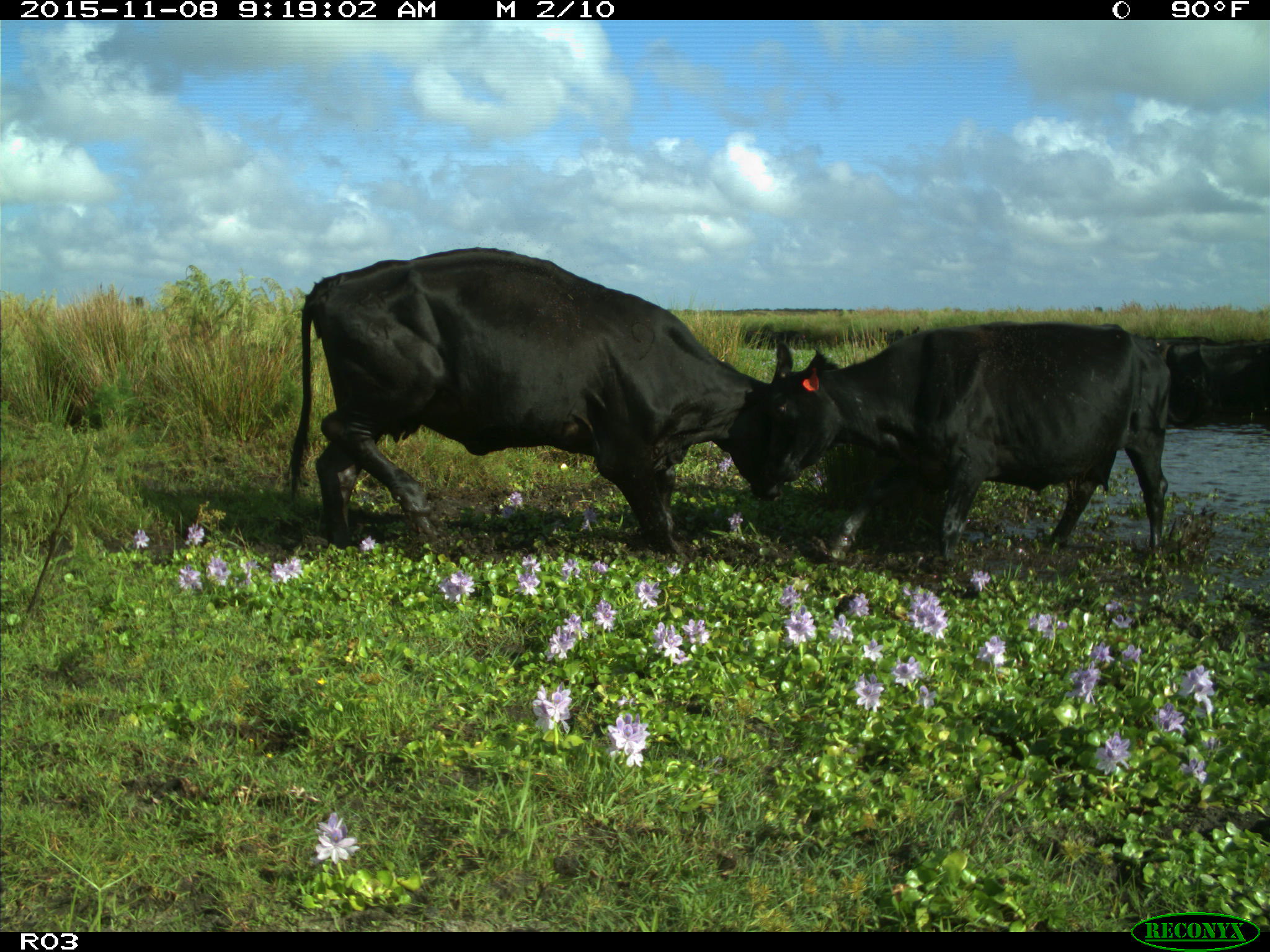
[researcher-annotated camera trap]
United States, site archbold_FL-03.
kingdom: Animalia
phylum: Chordata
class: Mammalia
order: Artiodactyla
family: Bovidae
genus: Bos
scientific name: Bos taurus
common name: domestic cow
Bos taurus (domestic cow).